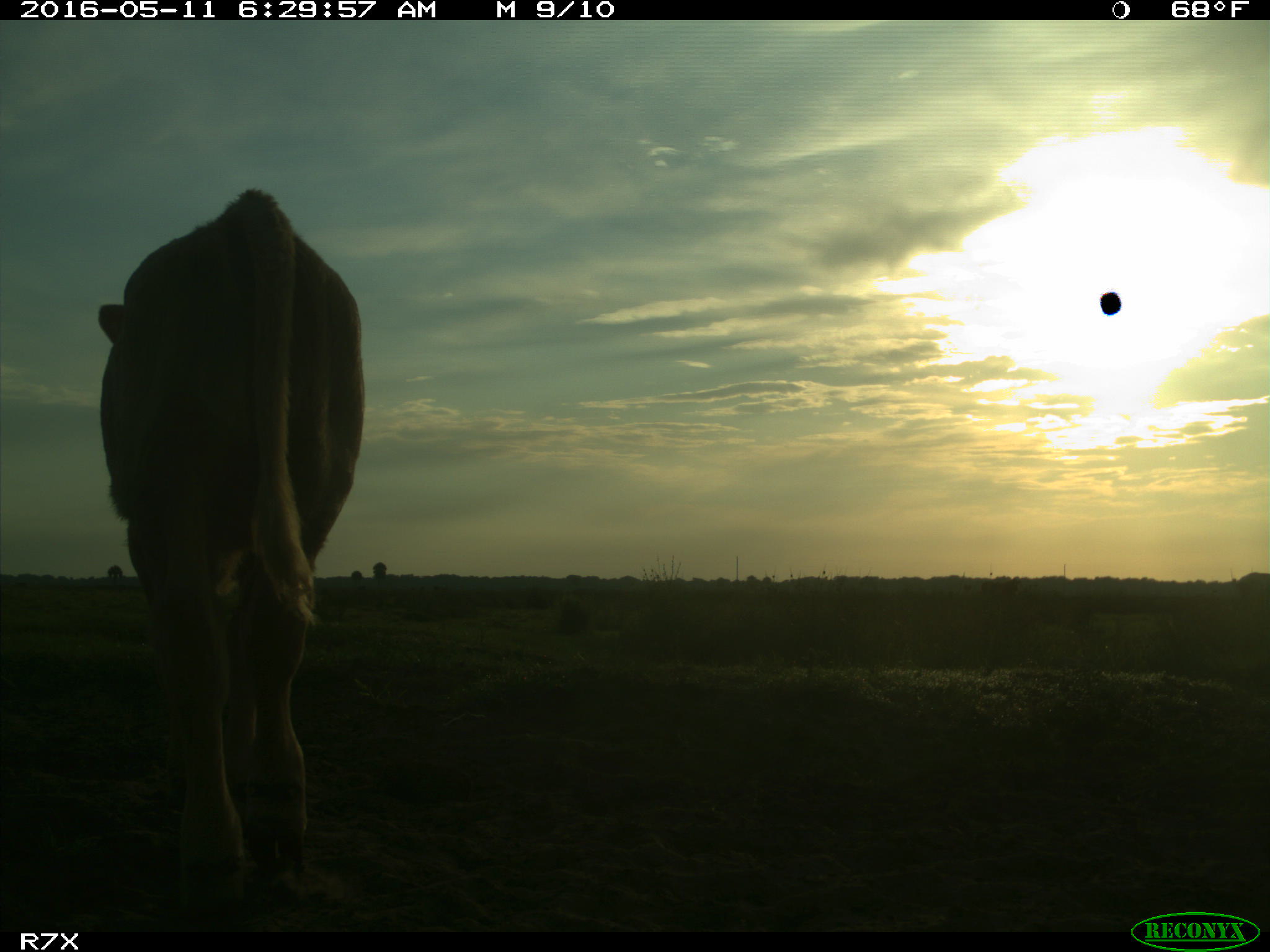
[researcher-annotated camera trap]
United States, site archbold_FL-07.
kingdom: Animalia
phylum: Chordata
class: Mammalia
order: Artiodactyla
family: Bovidae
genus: Bos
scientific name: Bos taurus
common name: domestic cow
Bos taurus (domestic cow).